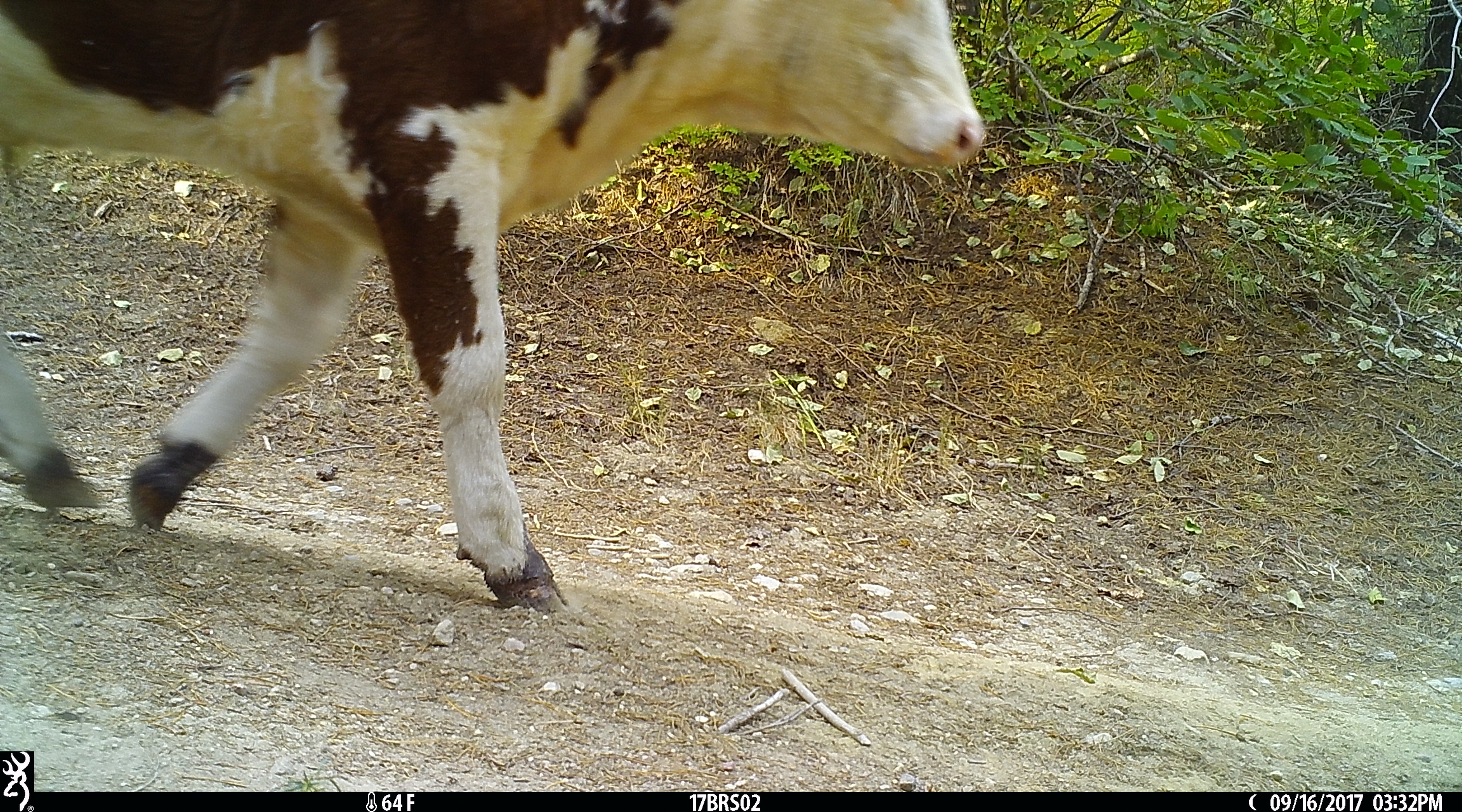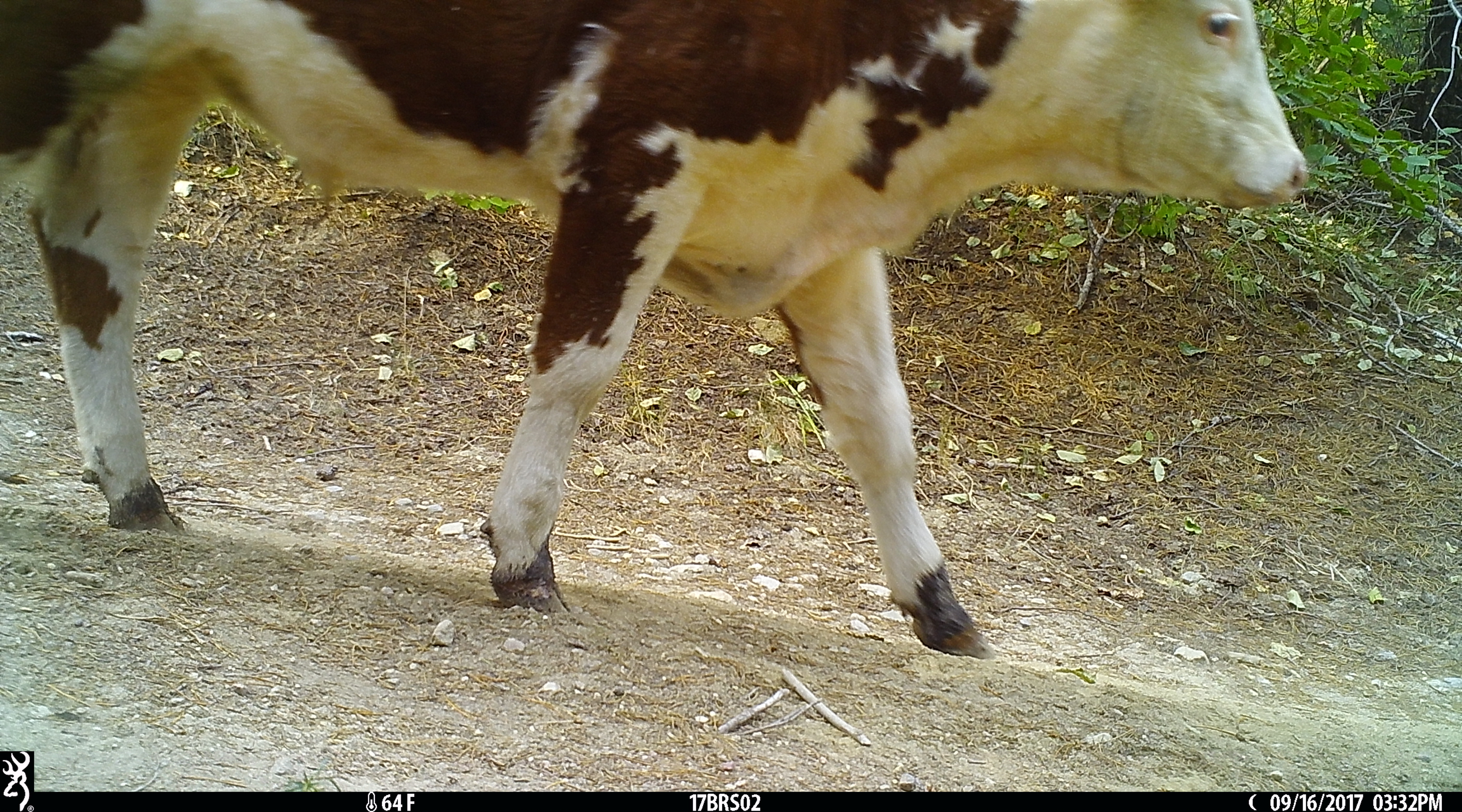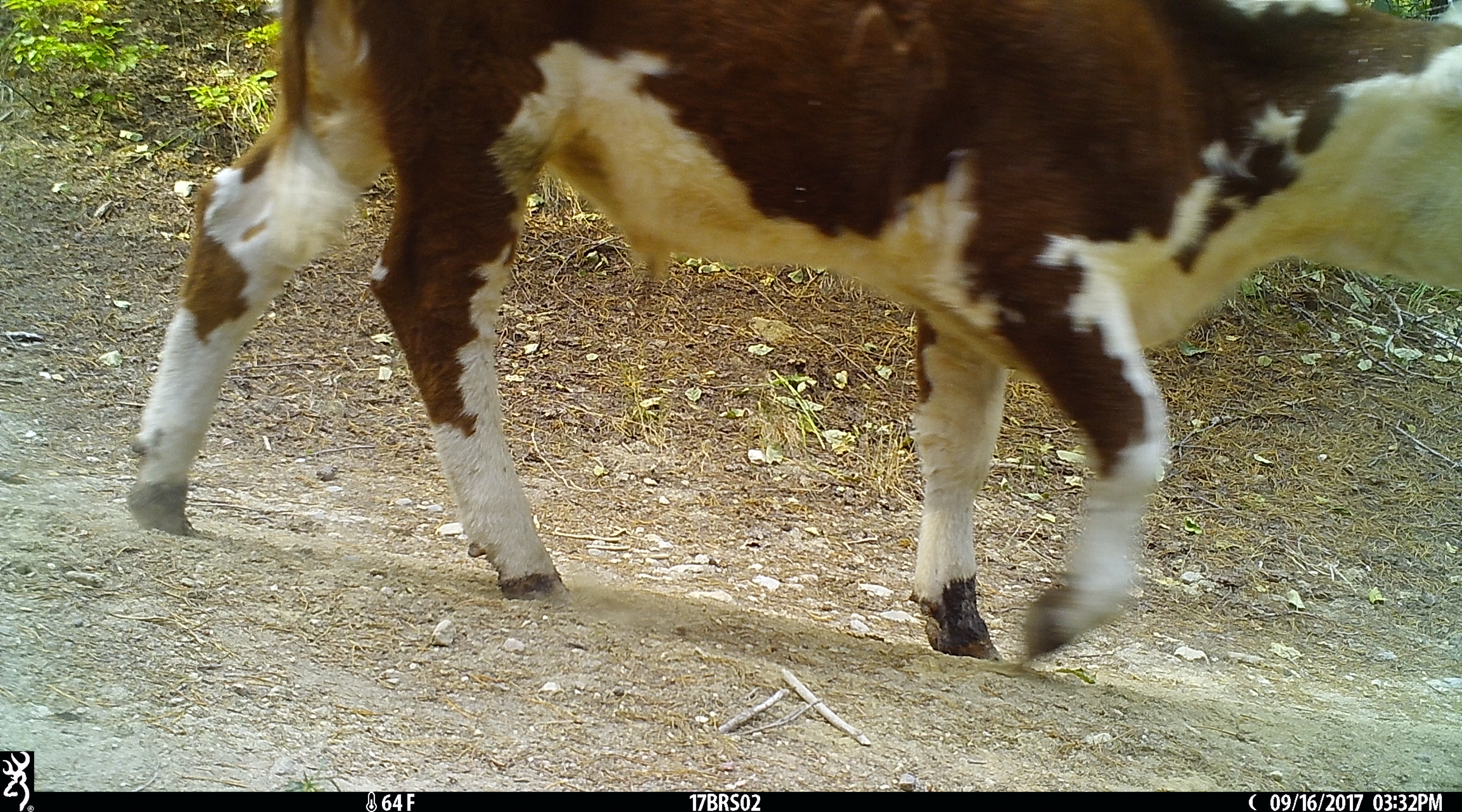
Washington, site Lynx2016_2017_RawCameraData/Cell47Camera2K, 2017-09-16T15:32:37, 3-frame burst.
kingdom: Animalia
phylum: Chordata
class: Mammalia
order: Artiodactyla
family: Bovidae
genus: Bos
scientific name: Bos taurus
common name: domestic cattle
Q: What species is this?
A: Domestic cattle (Bos taurus).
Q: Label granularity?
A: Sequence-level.